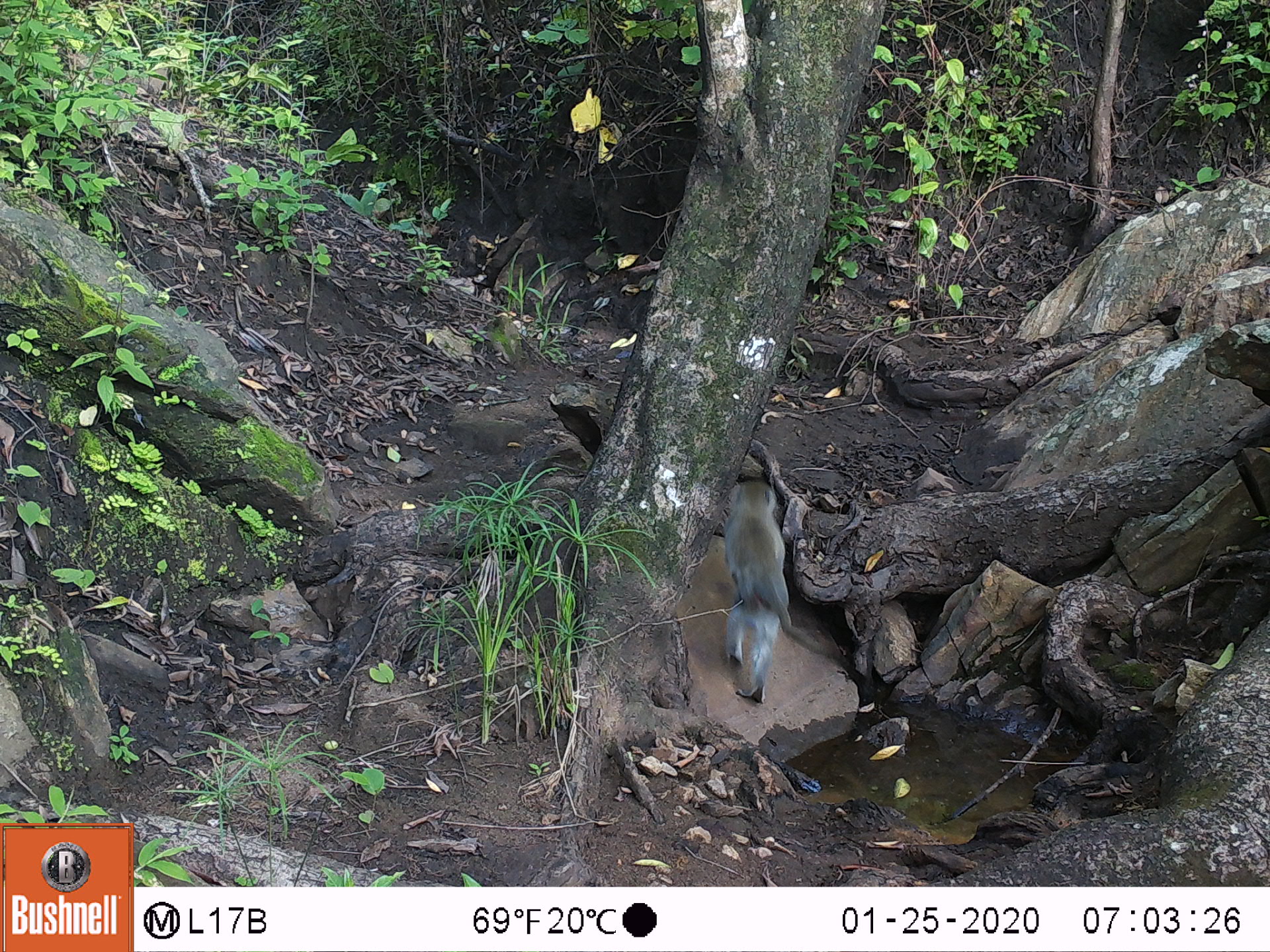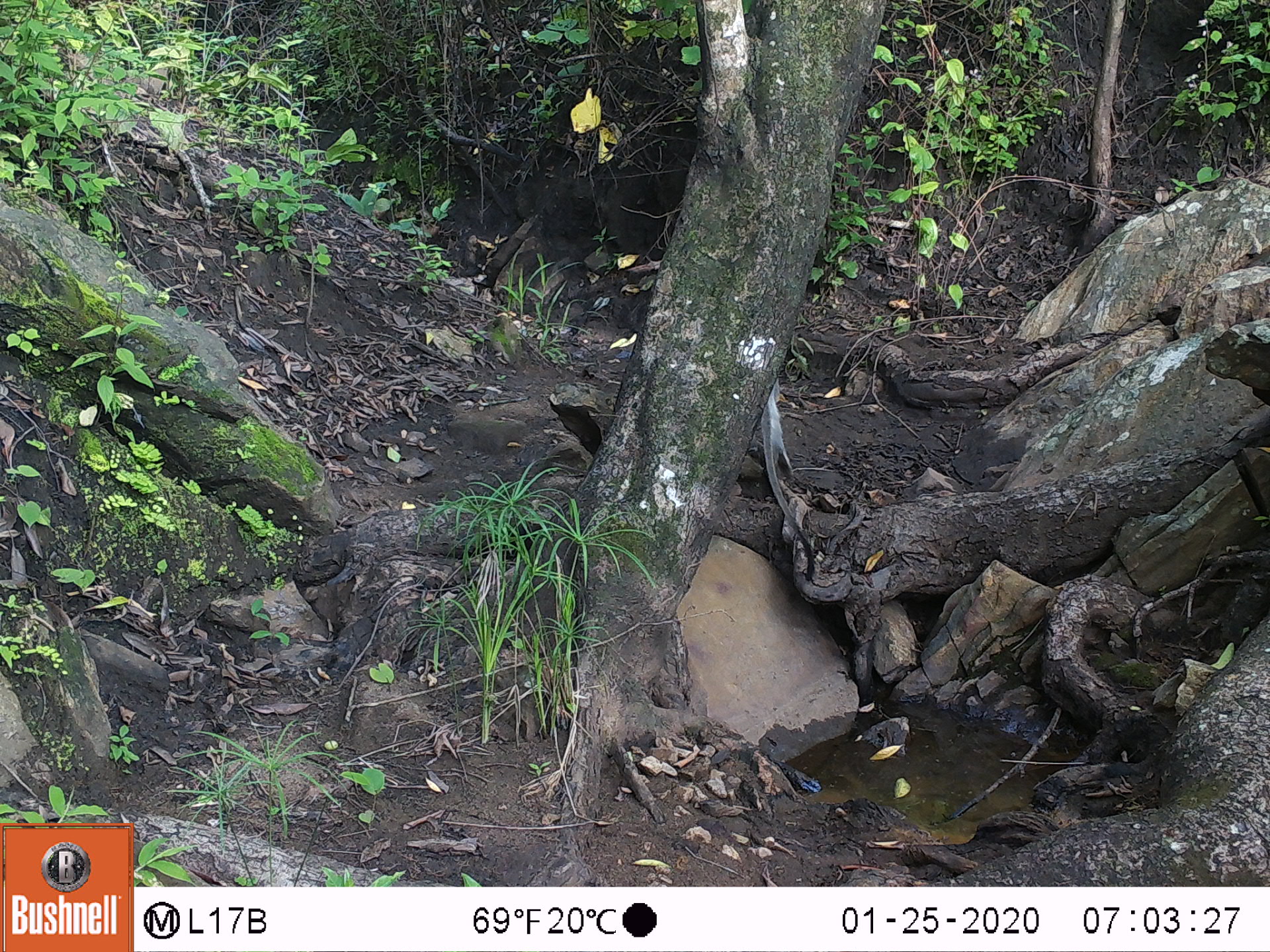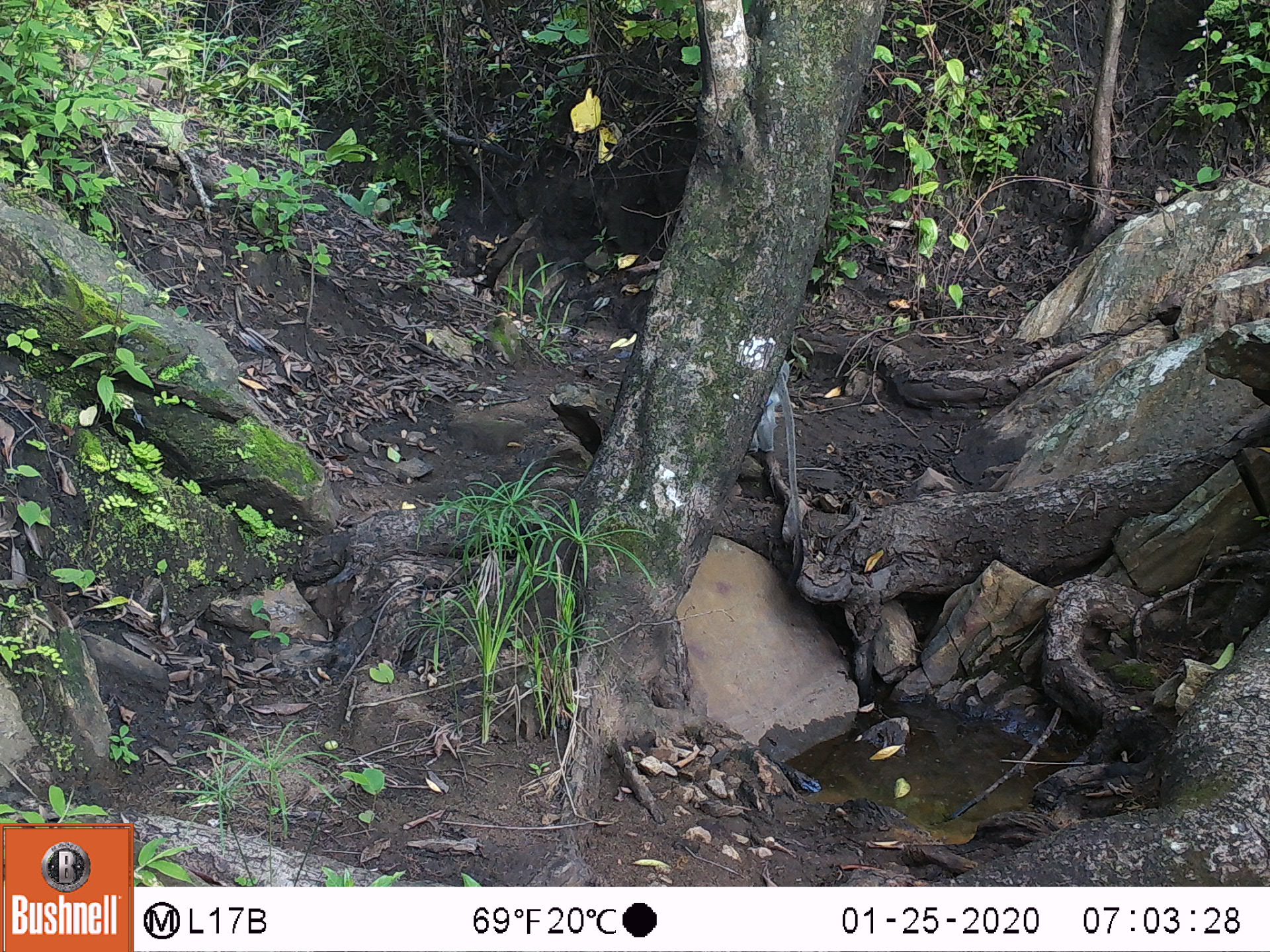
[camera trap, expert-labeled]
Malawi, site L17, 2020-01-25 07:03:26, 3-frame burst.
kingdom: Animalia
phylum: Chordata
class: Mammalia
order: Primates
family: Cercopithecidae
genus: Chlorocebus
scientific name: Chlorocebus pygerythrus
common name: vervet monkey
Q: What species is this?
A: Vervet monkey (Chlorocebus pygerythrus).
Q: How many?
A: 1.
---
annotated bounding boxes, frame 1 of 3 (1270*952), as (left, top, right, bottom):
vervet monkey: (713, 473, 840, 712)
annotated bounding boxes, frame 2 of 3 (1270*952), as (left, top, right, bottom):
vervet monkey: (752, 378, 818, 582)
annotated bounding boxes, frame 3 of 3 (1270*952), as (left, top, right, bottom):
vervet monkey: (747, 345, 808, 576)